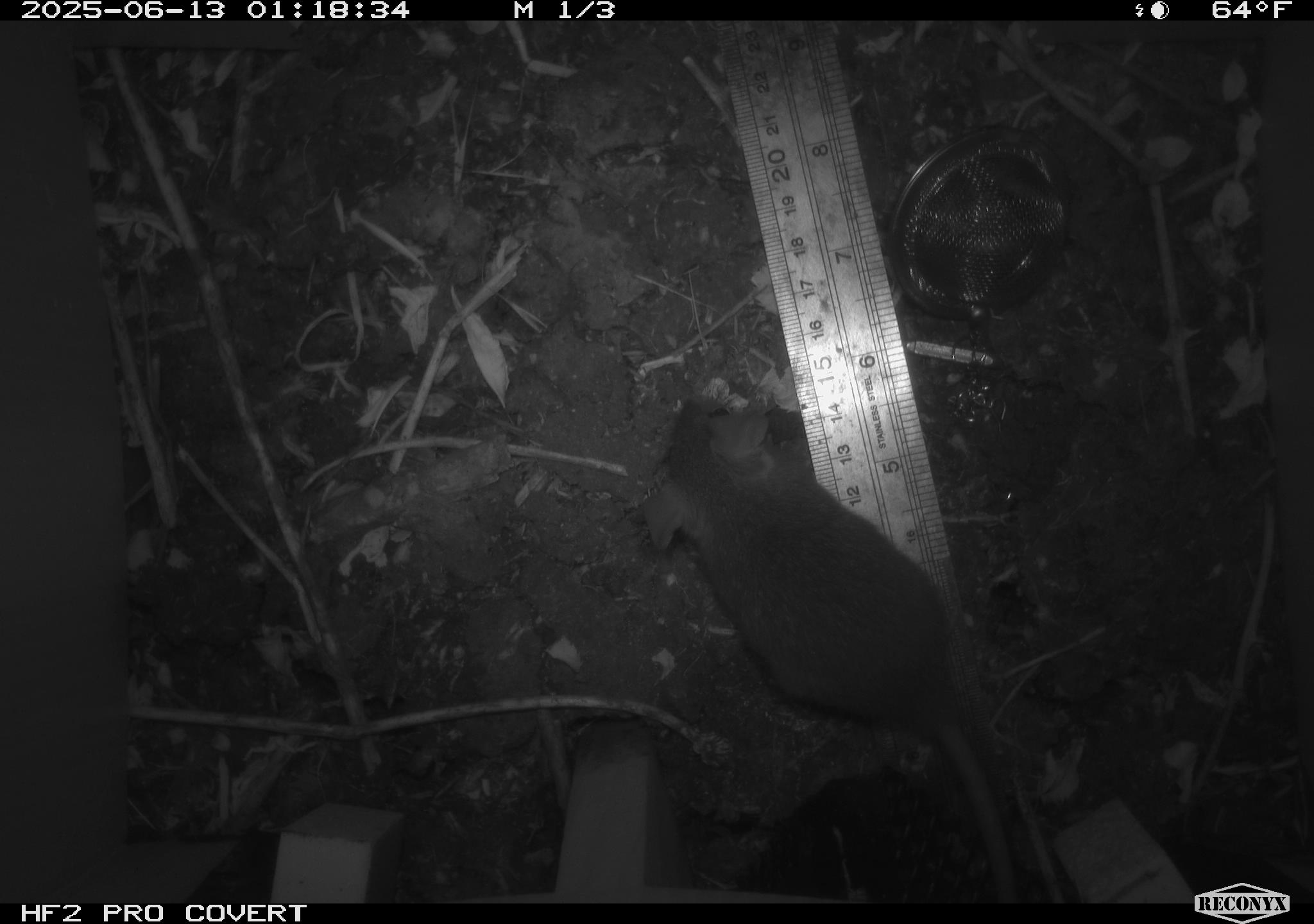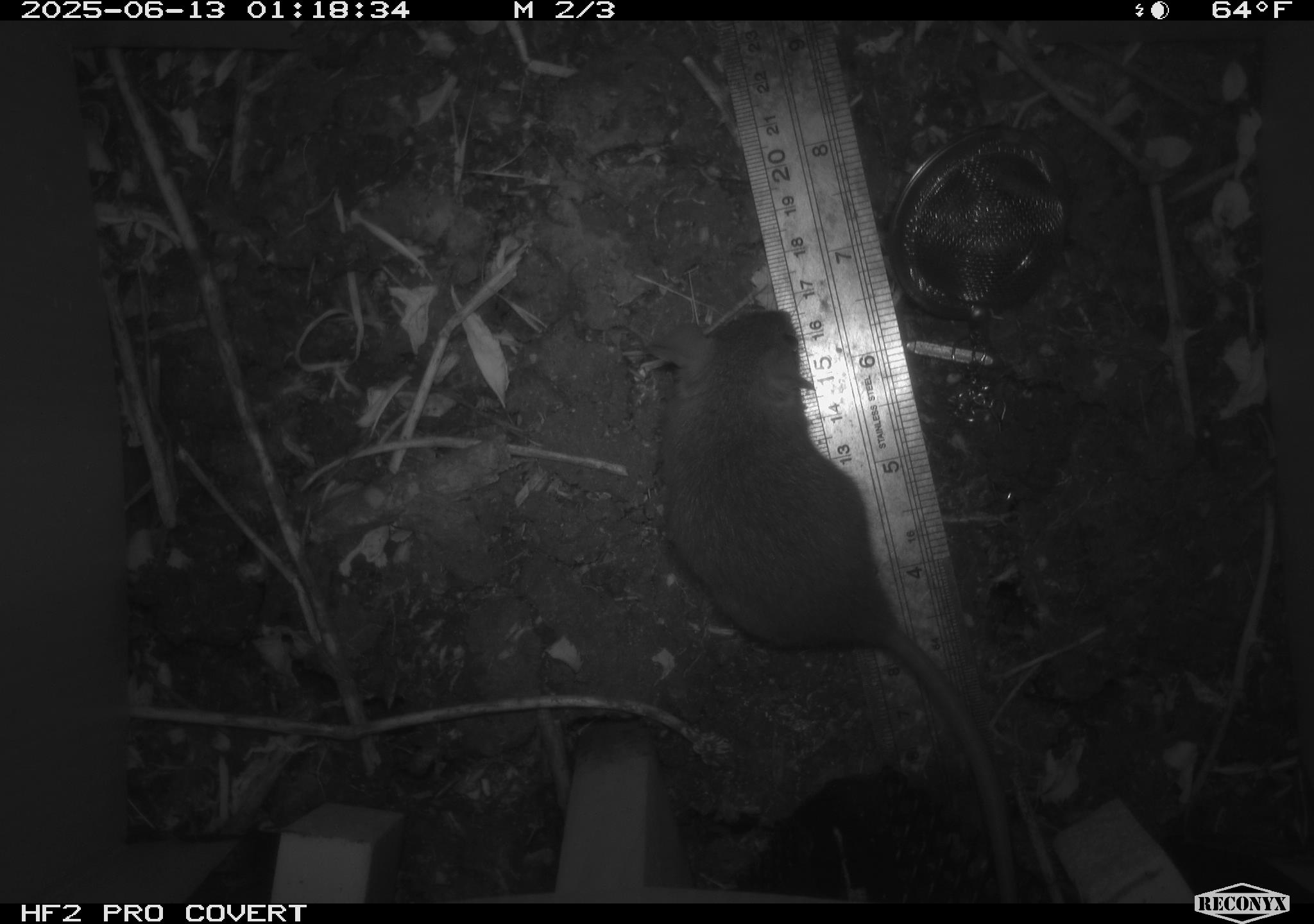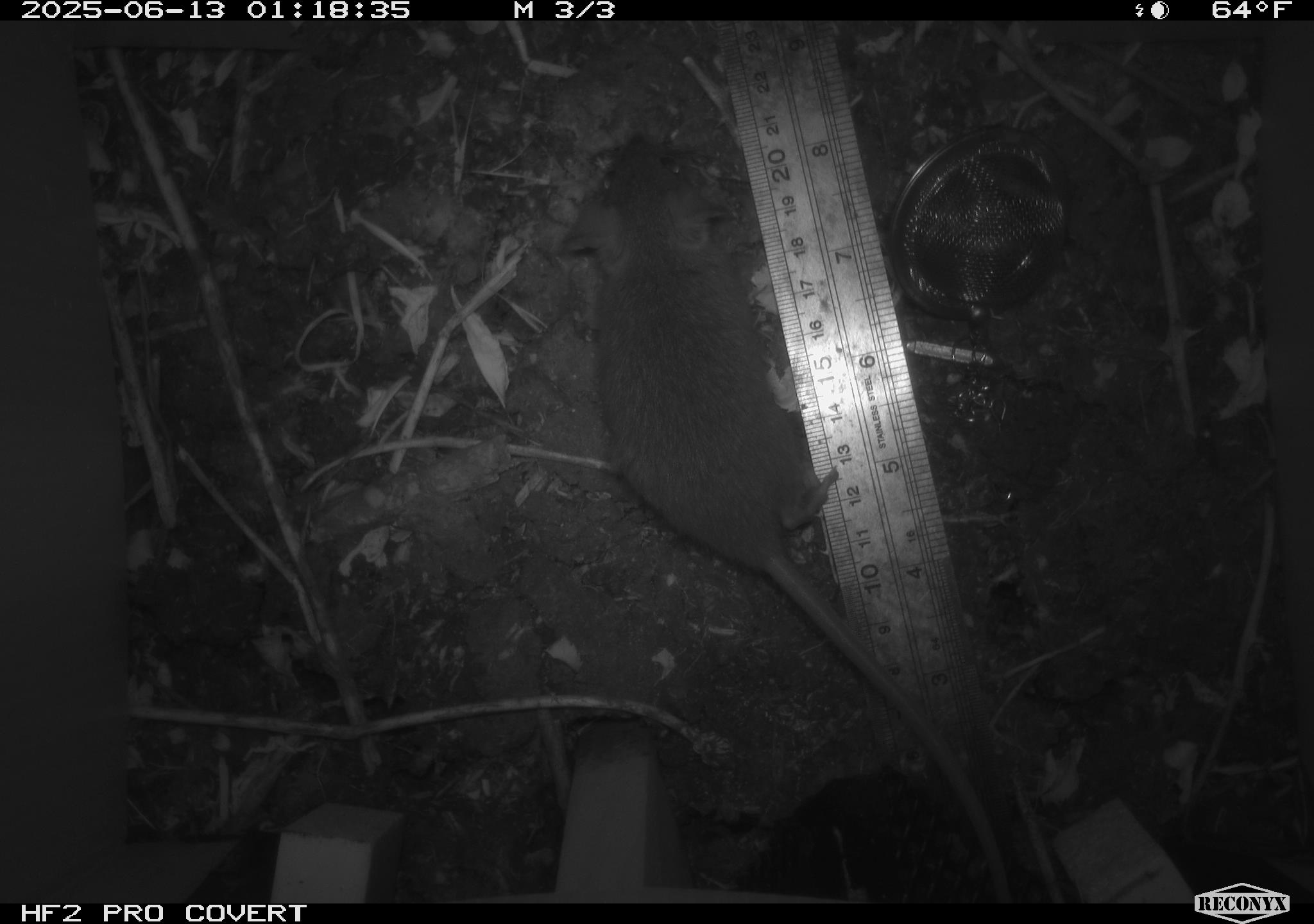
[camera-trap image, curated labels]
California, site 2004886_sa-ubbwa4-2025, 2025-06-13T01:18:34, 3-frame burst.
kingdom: Animalia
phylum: Chordata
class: Mammalia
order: Rodentia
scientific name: Rodentia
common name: rodent